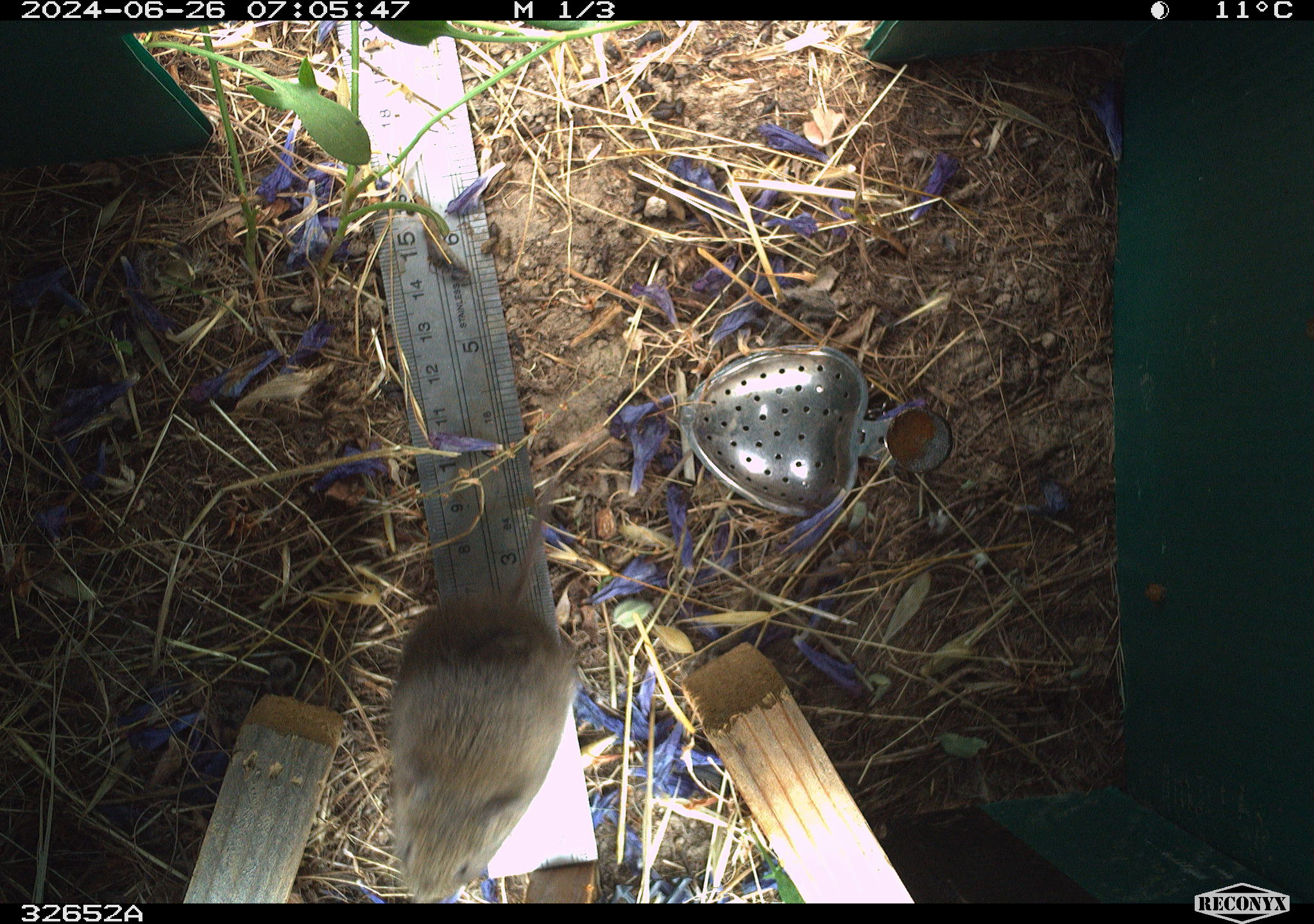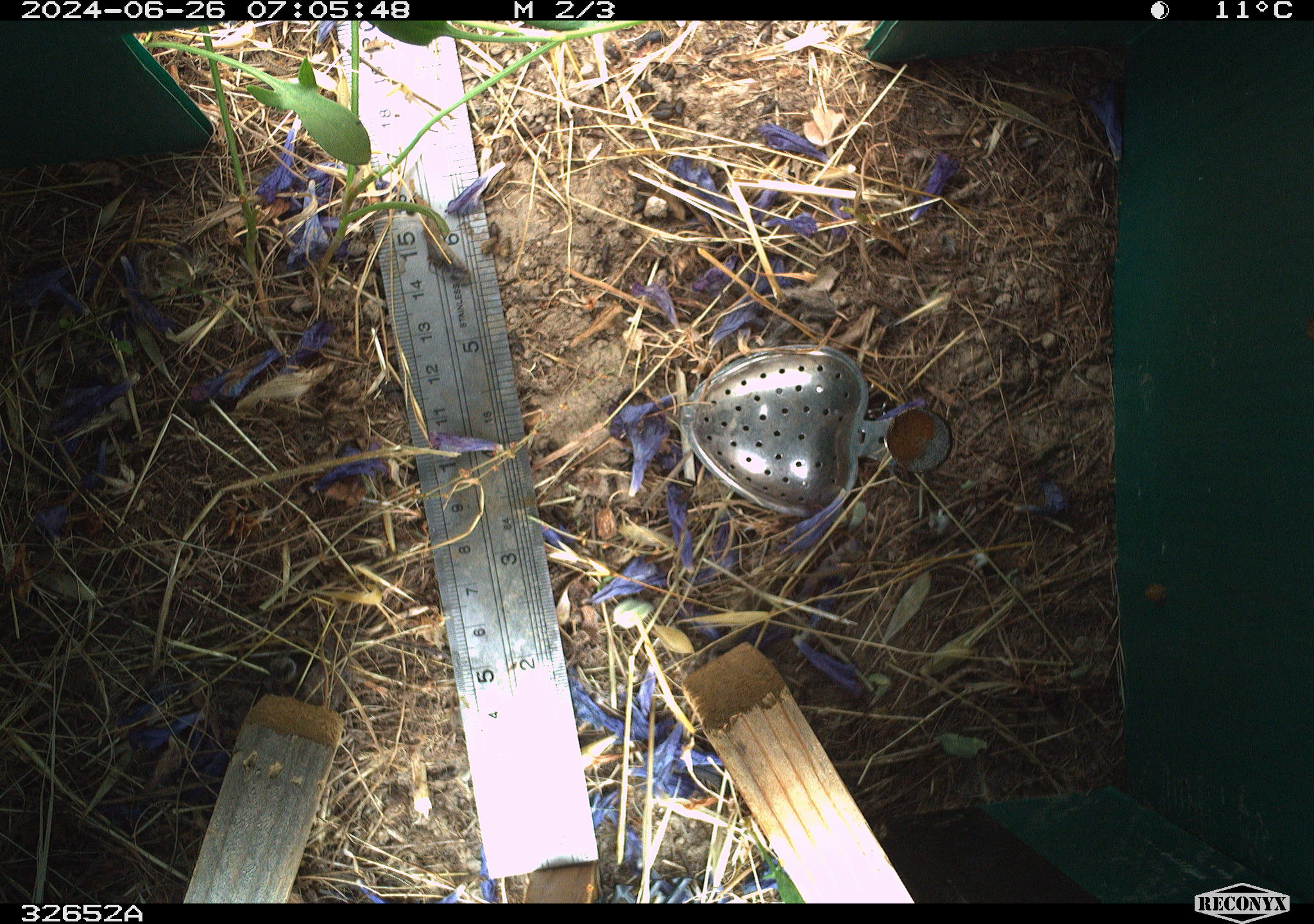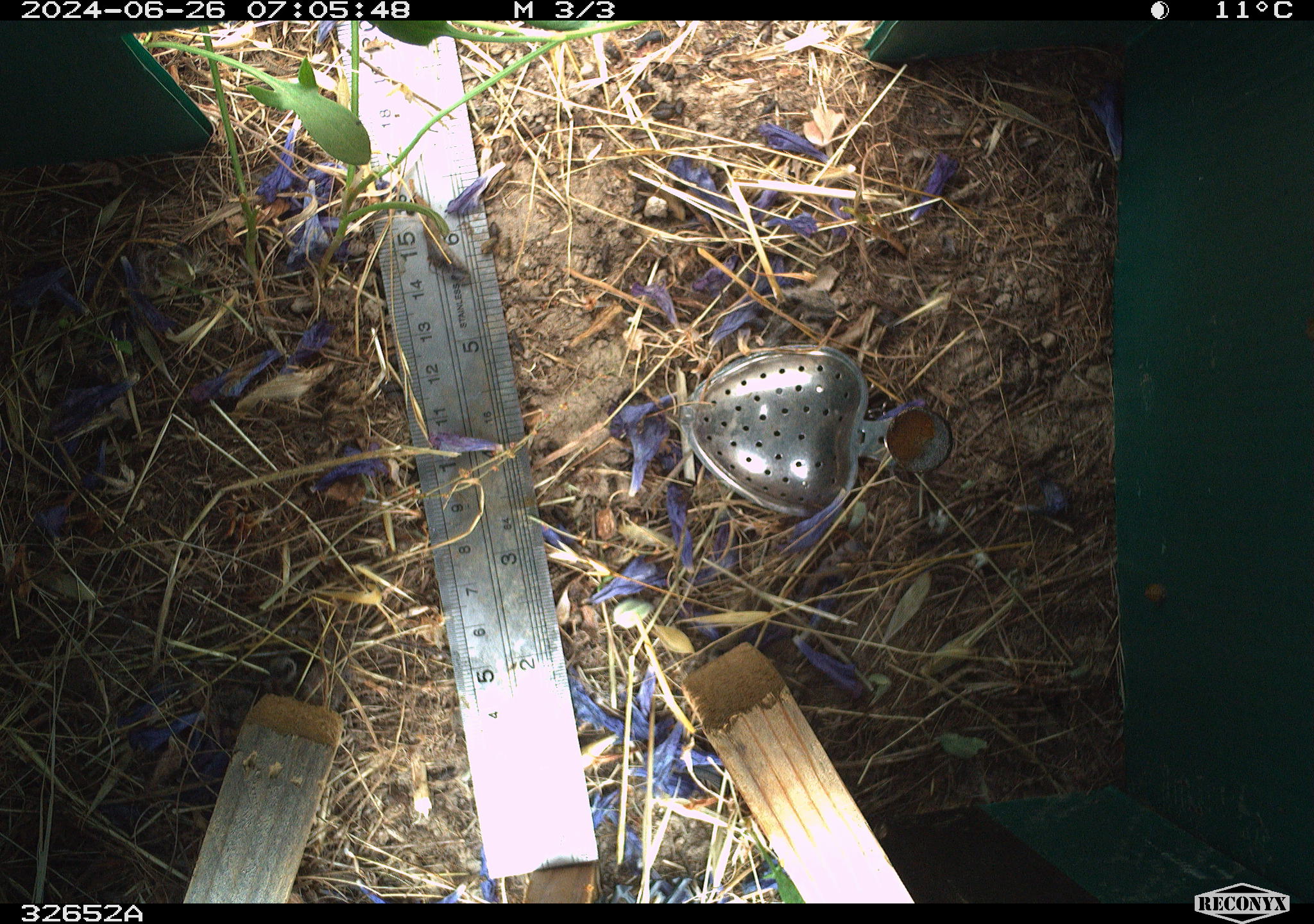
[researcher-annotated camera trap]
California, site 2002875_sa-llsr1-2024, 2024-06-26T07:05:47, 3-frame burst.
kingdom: Animalia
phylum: Chordata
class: Mammalia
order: Rodentia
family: Cricetidae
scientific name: Arvicolinae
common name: voles, lemmings, and muskrats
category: arvicolinae subfamily